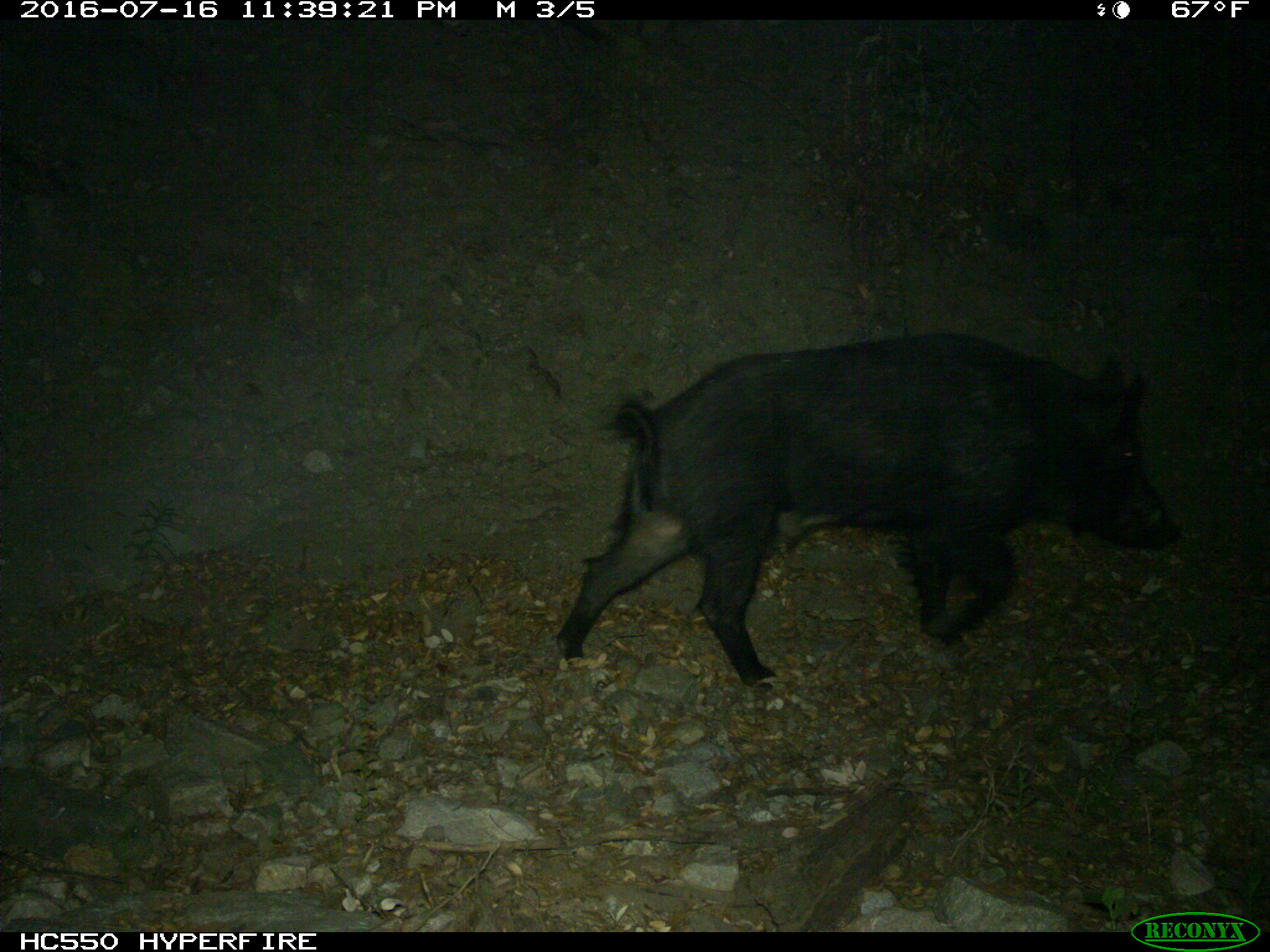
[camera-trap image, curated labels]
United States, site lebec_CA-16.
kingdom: Animalia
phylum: Chordata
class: Mammalia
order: Artiodactyla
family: Suidae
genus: Sus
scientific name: Sus scrofa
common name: wild boar